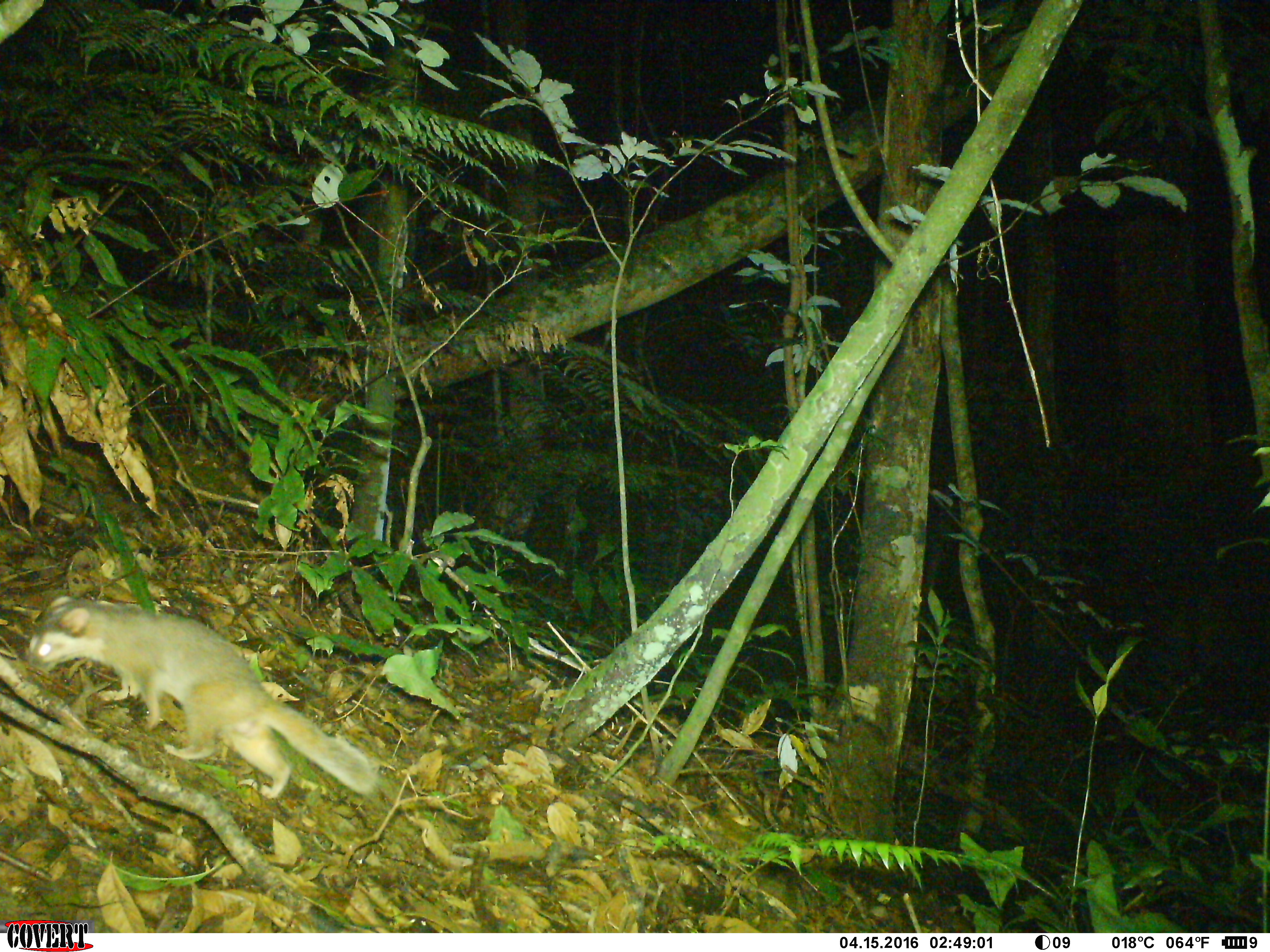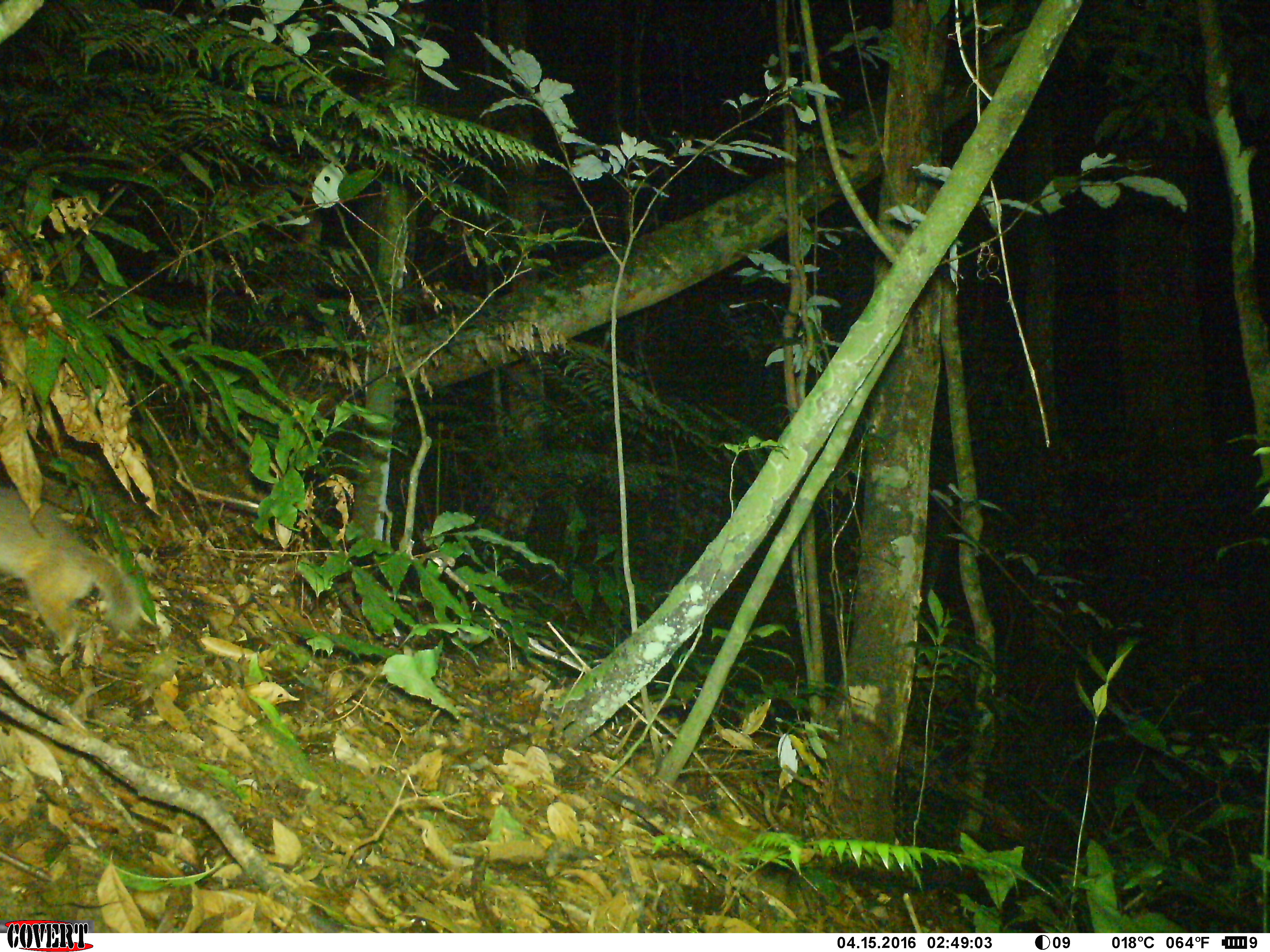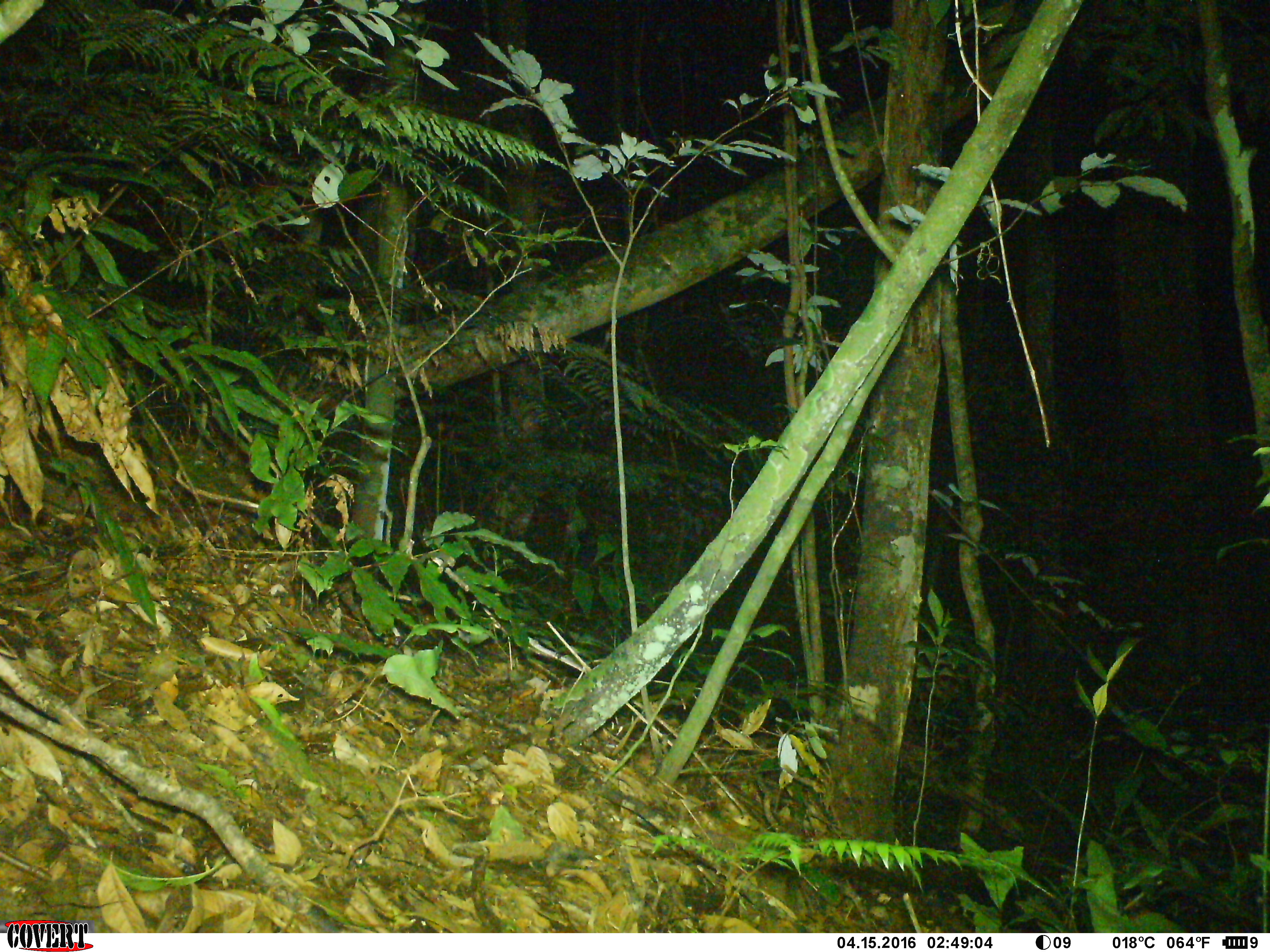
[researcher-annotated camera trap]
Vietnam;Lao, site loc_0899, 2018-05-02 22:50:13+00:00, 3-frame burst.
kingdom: Animalia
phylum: Chordata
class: Mammalia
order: Carnivora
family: Mustelidae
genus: Melogale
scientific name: Melogale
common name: ferret badger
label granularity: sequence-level